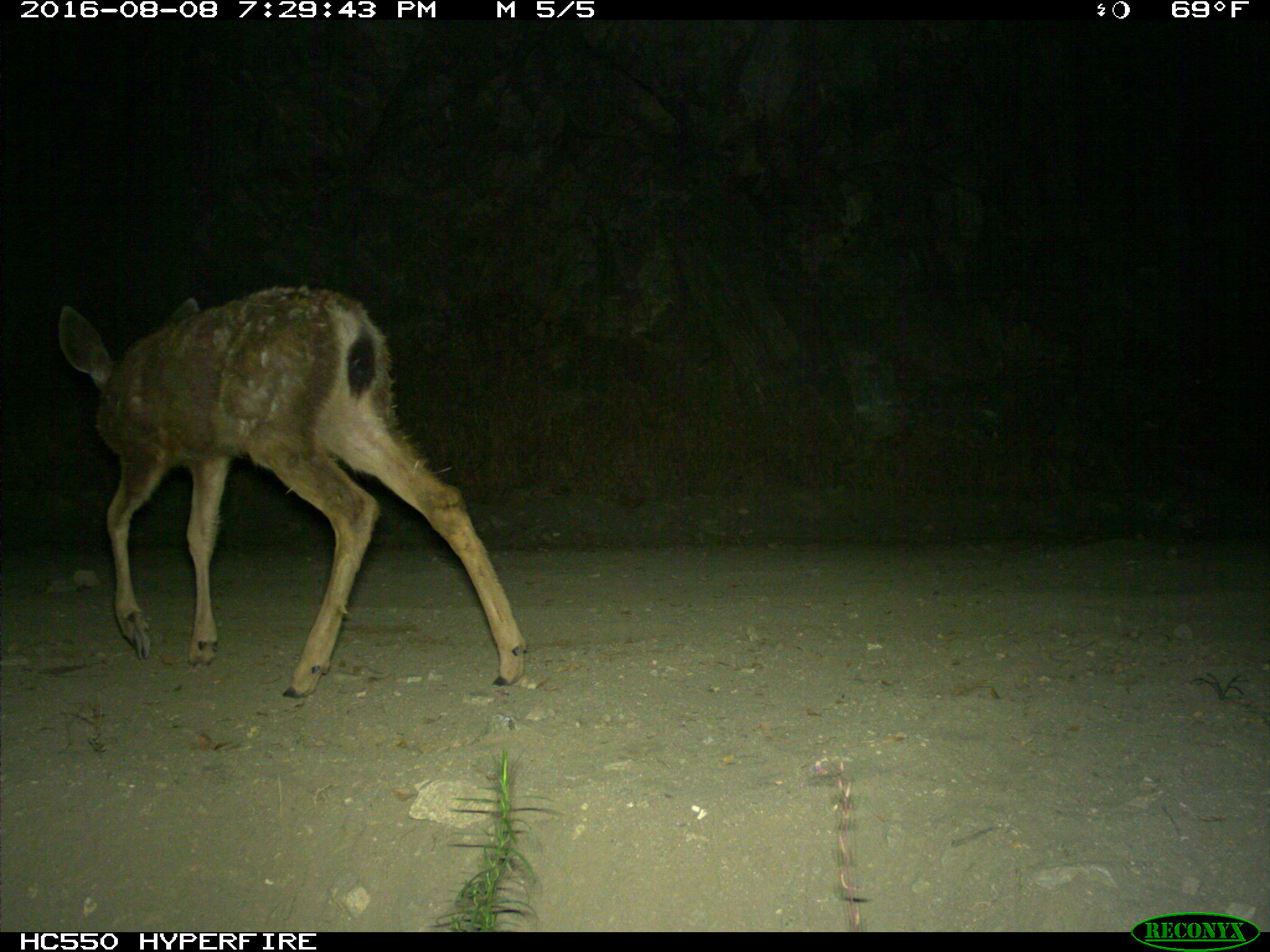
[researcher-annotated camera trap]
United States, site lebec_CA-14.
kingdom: Animalia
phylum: Chordata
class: Mammalia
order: Artiodactyla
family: Cervidae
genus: Odocoileus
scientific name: Odocoileus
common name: deer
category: unidentified deer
Unidentified deer (deer) (Odocoileus).